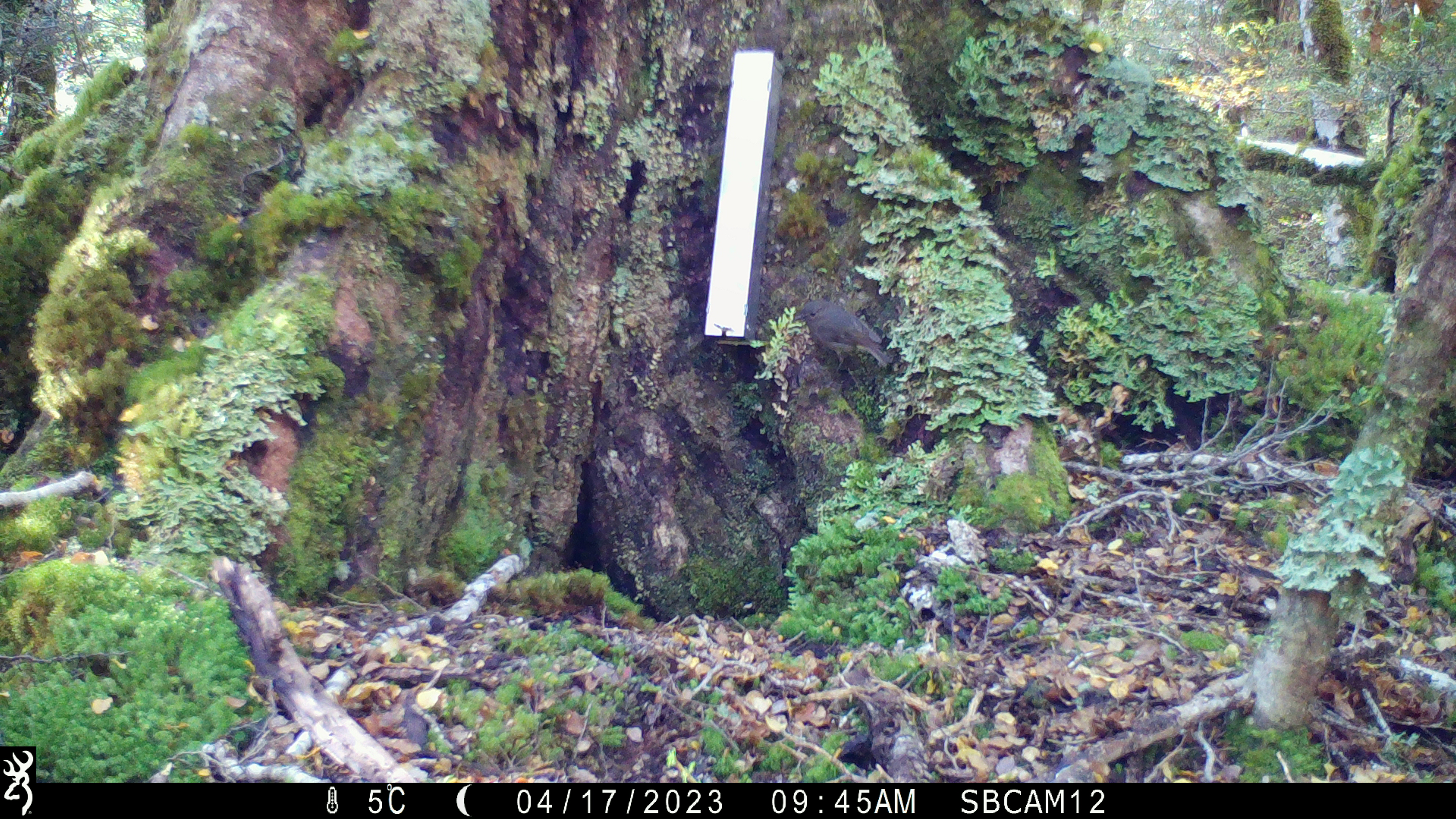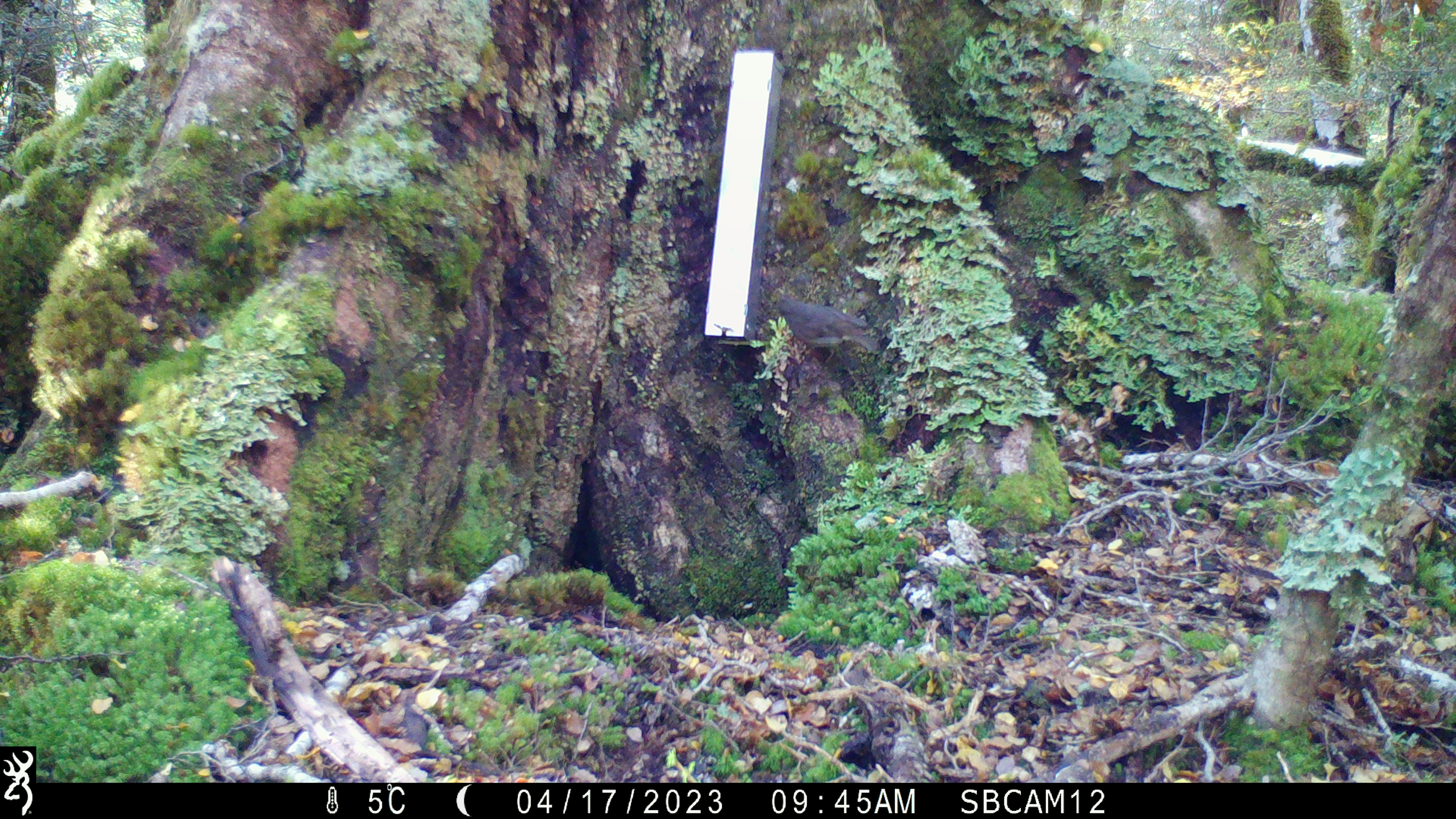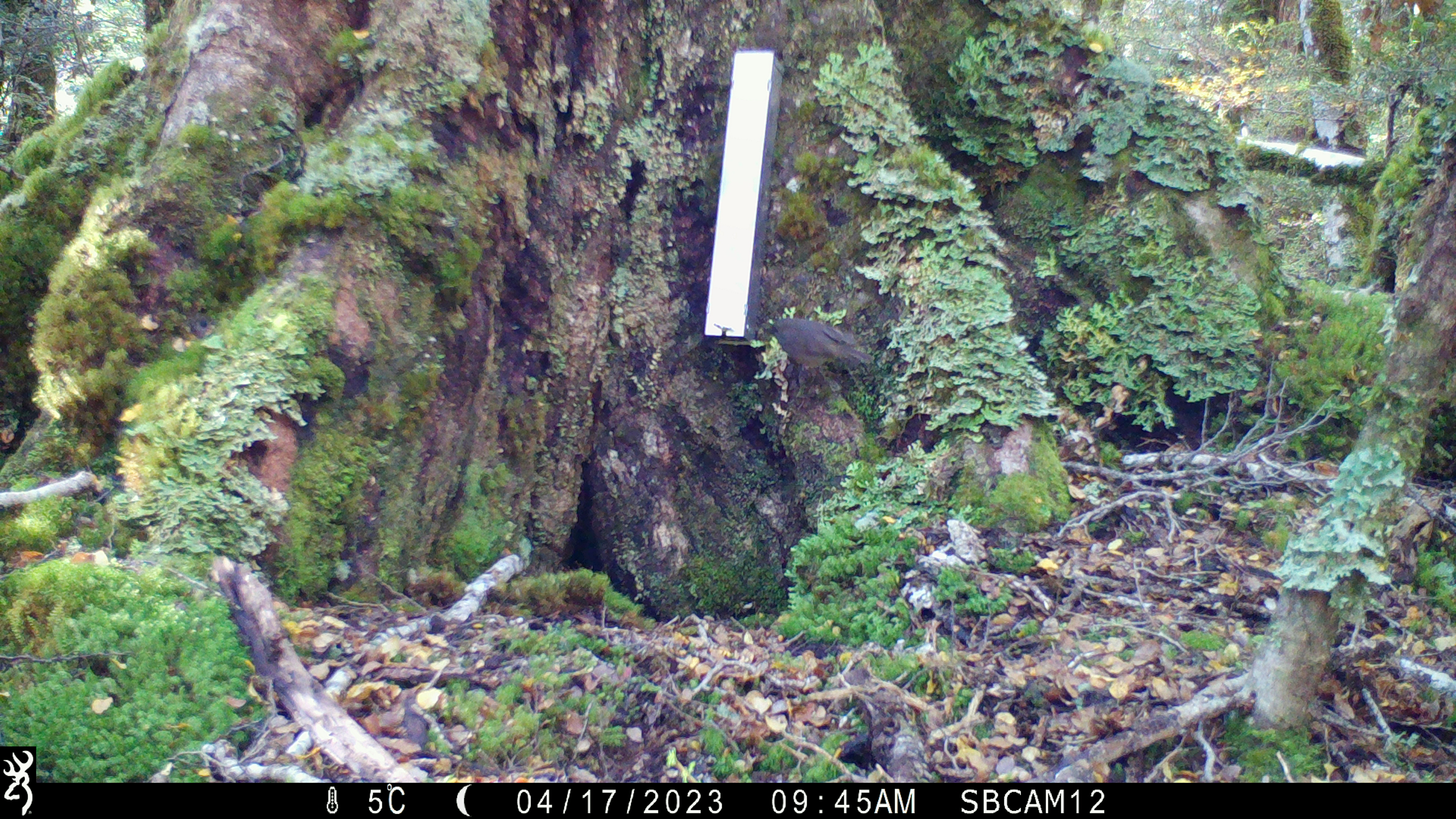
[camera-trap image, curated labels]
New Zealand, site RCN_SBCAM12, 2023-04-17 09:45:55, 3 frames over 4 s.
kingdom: Animalia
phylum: Chordata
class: Aves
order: Passeriformes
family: Petroicidae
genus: Petroica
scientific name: Petroica australis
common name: new zealand robin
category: robin